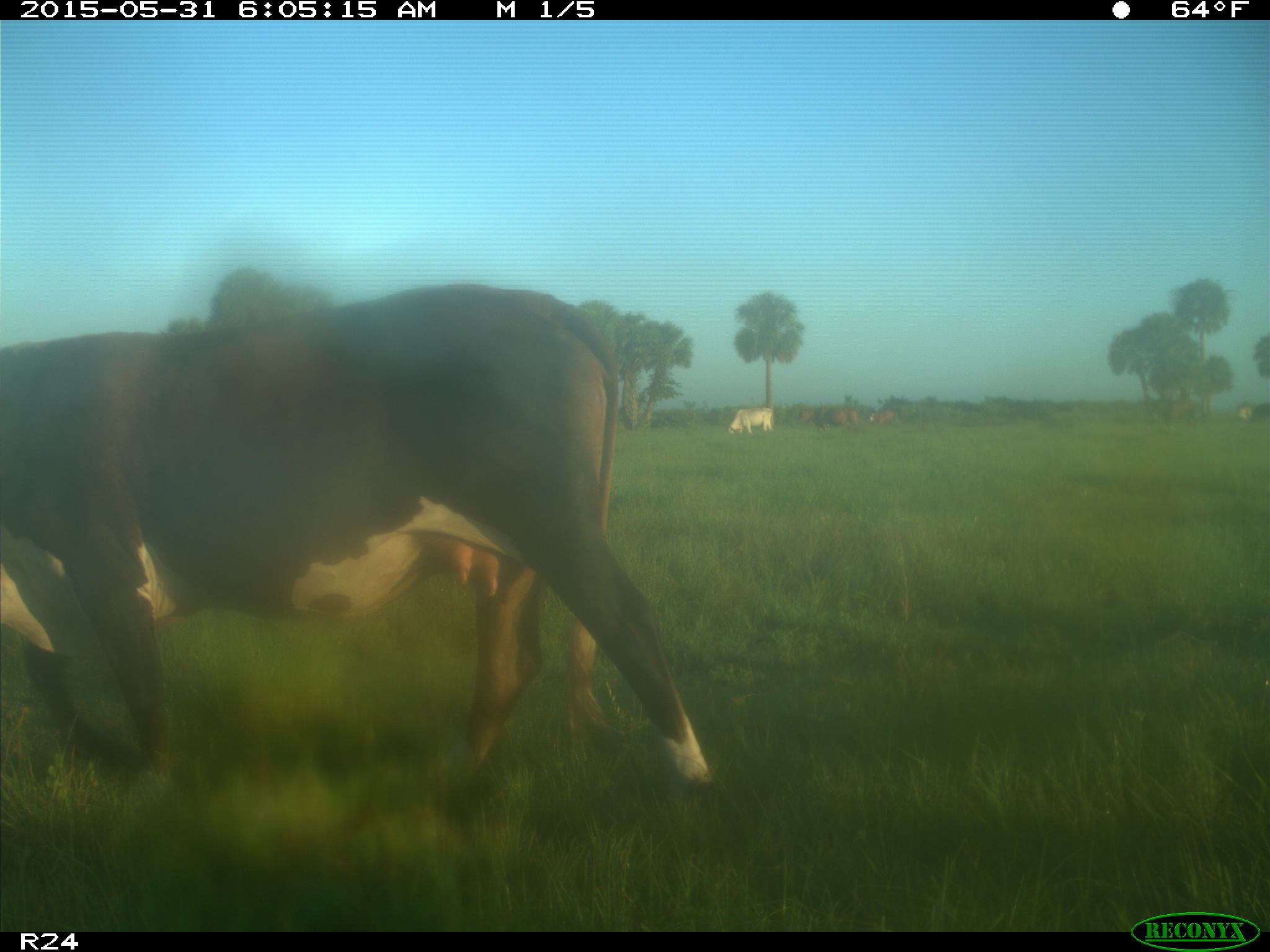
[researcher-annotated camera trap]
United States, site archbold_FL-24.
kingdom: Animalia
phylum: Chordata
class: Mammalia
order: Artiodactyla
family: Bovidae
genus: Bos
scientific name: Bos taurus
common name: domestic cow